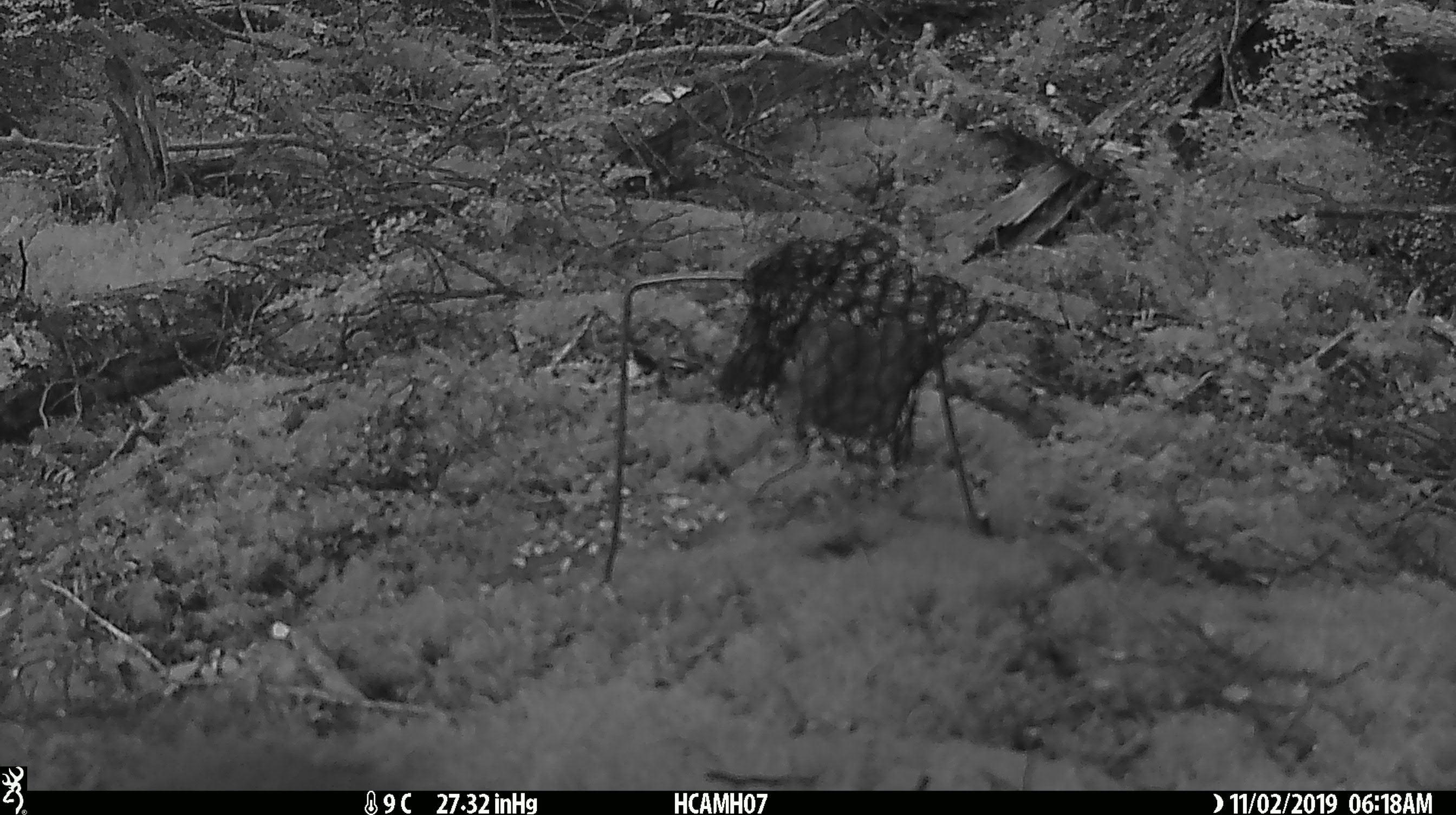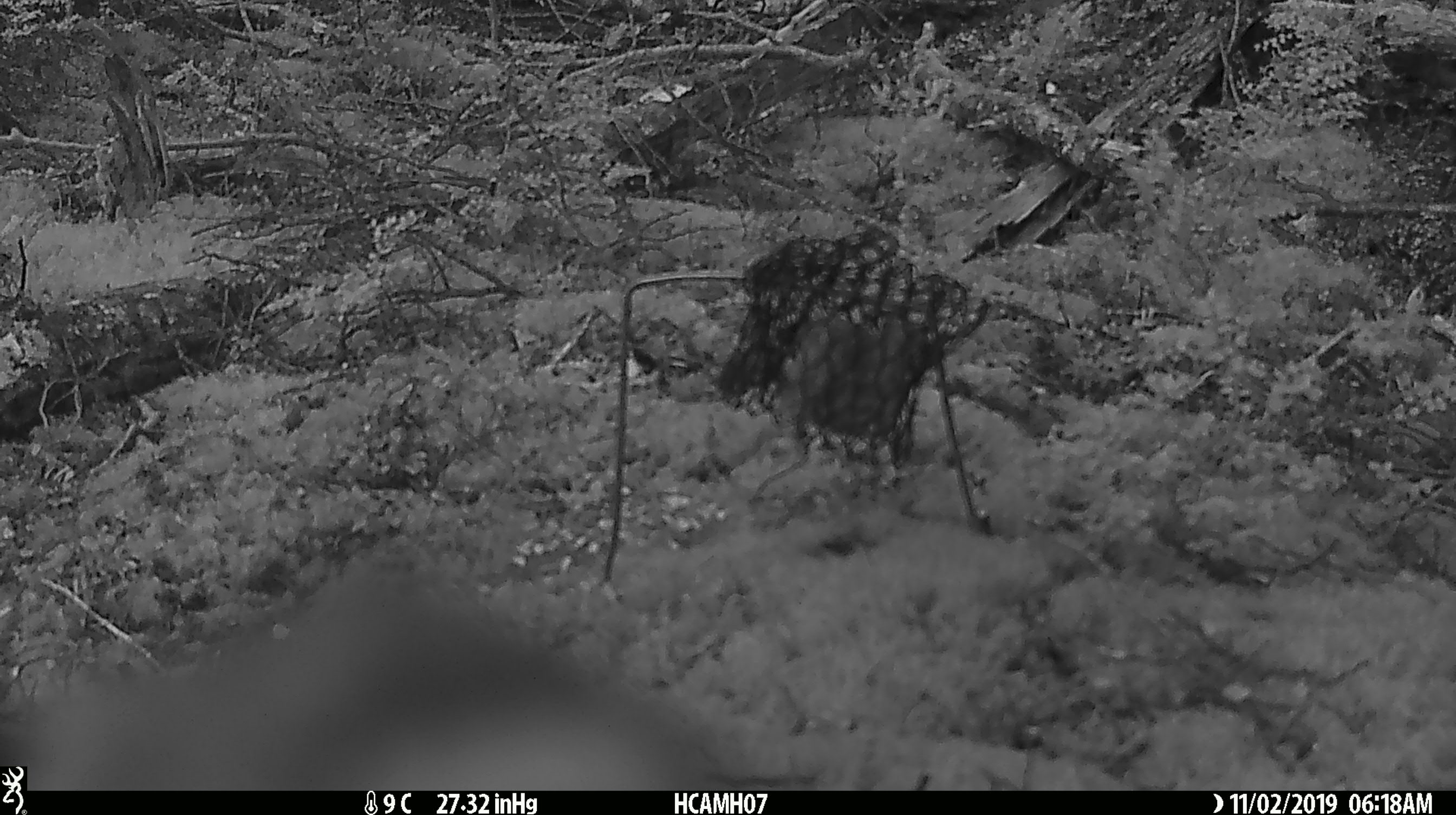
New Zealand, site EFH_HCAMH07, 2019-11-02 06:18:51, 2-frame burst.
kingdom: Animalia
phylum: Chordata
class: Aves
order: Psittaciformes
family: Strigopidae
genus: Nestor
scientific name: Nestor notabilis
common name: kea